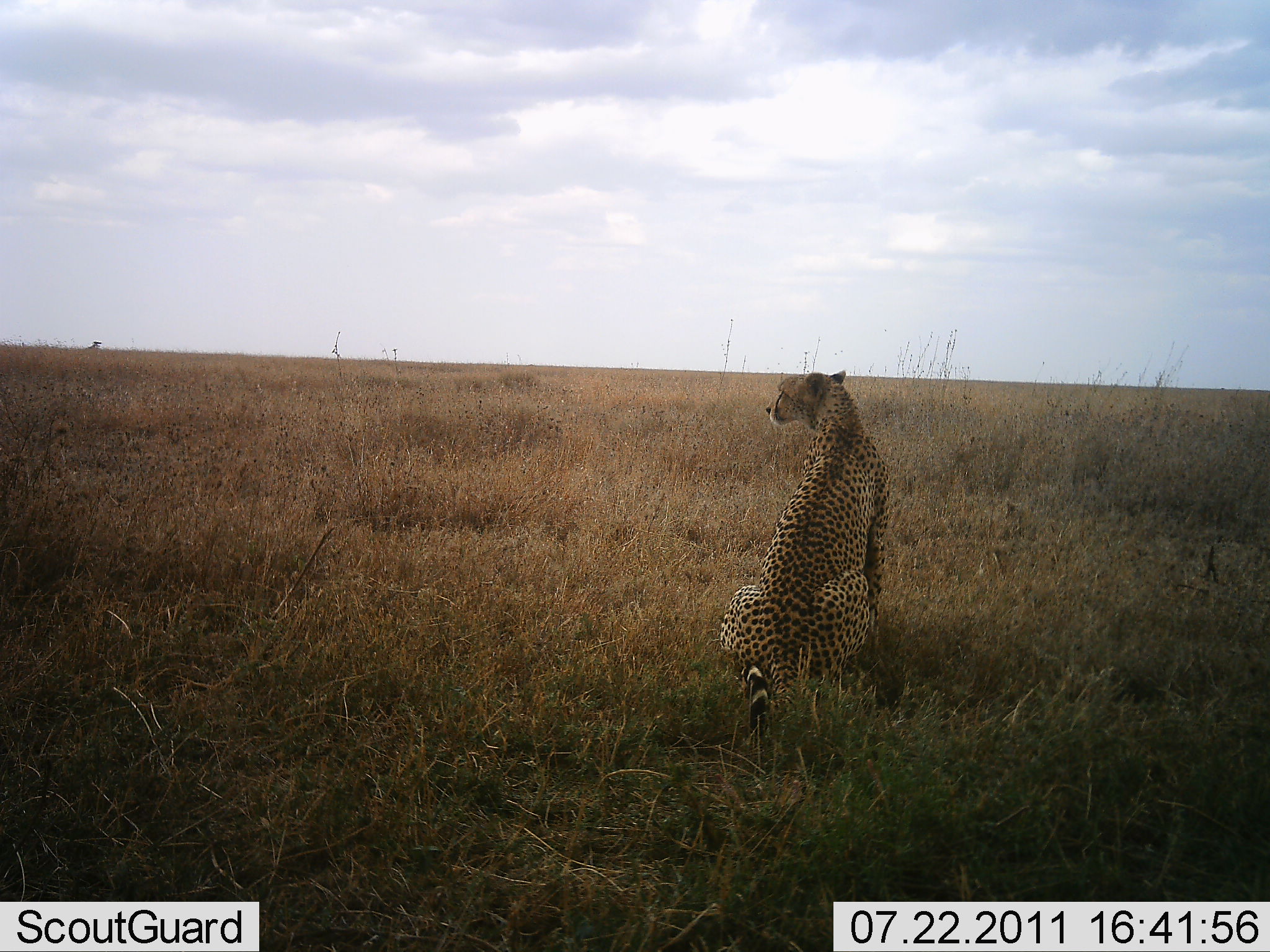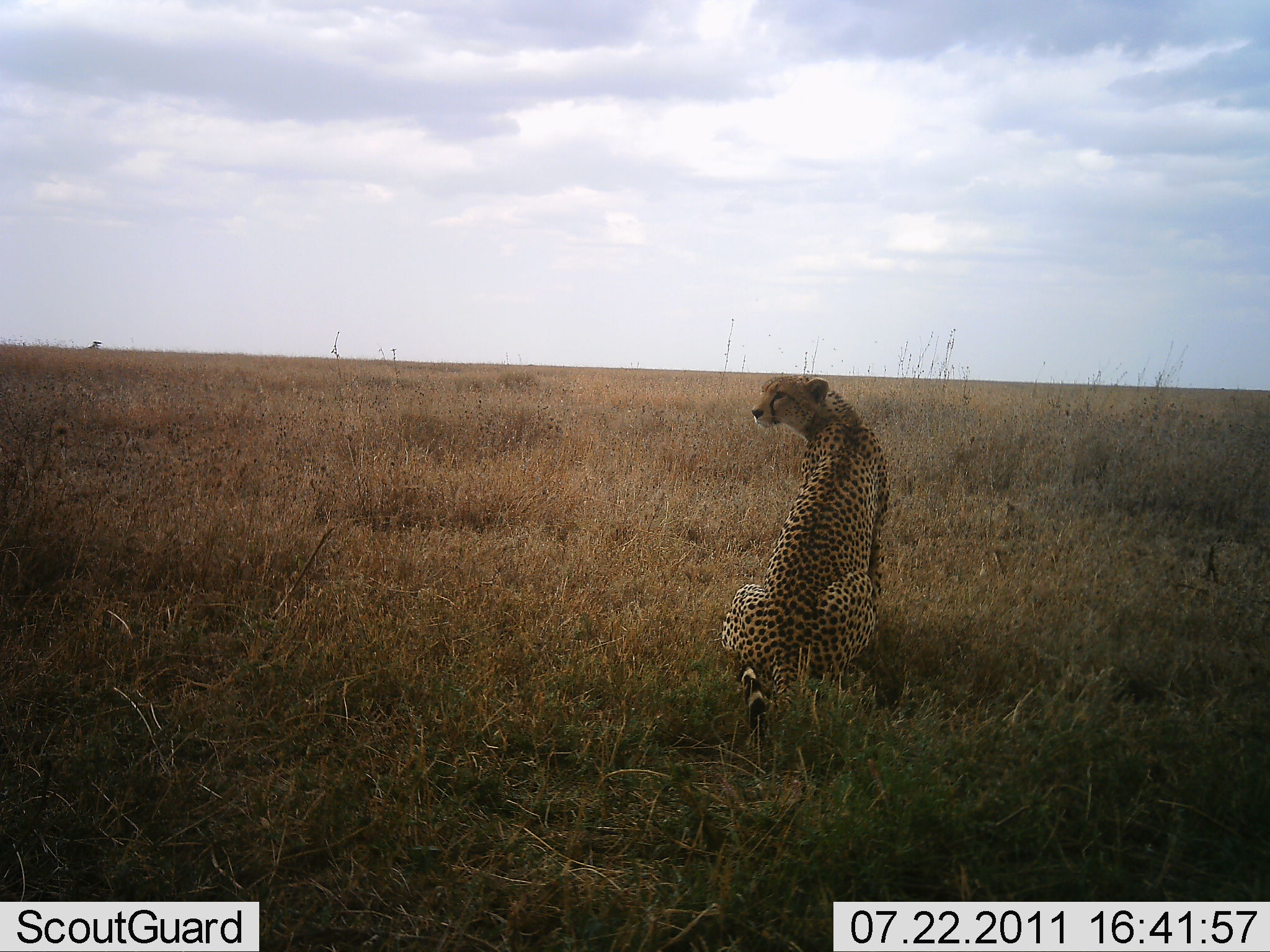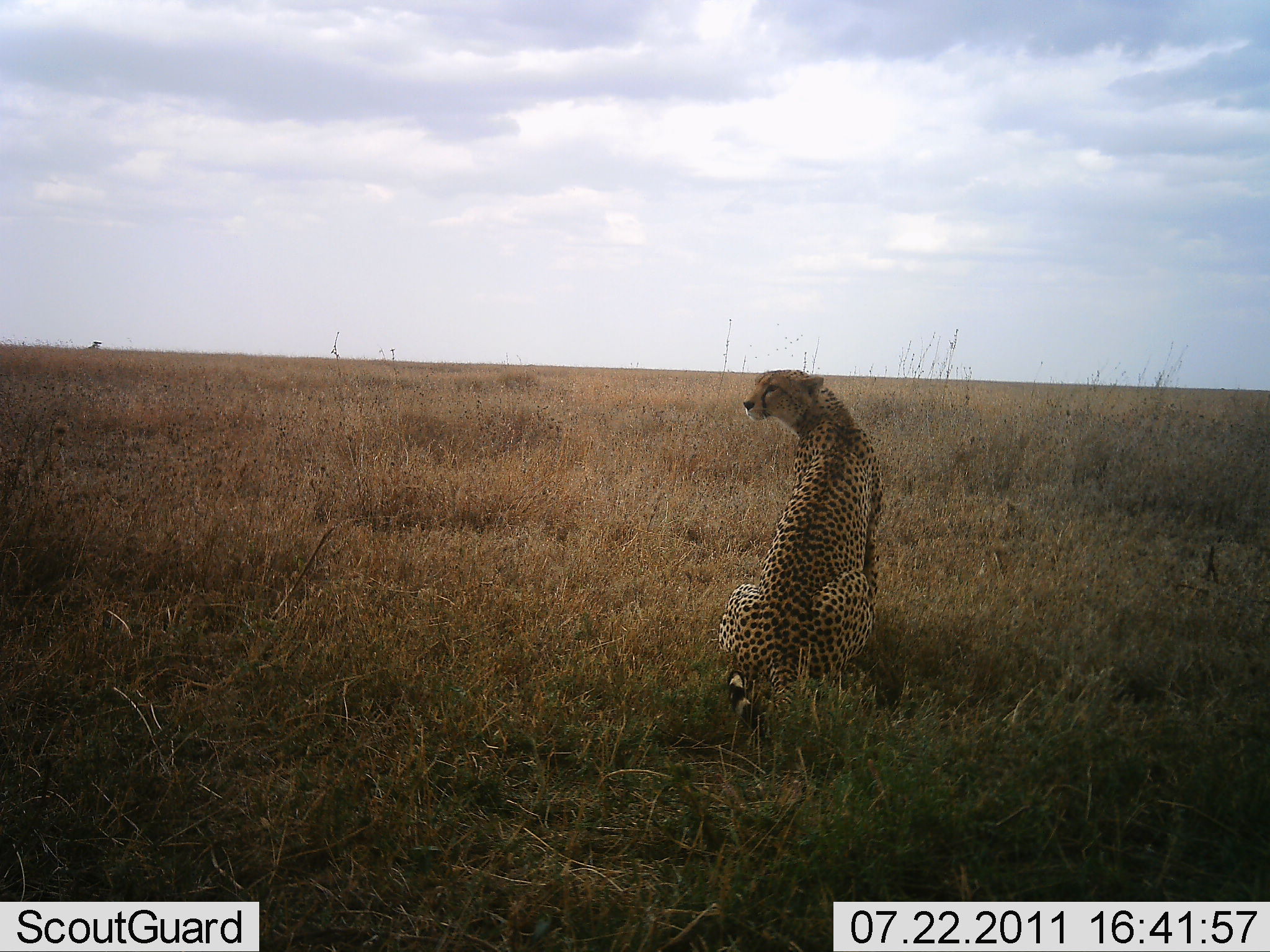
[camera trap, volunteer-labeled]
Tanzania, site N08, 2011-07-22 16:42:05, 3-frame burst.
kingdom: Animalia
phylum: Chordata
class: Mammalia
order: Carnivora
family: Felidae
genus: Acinonyx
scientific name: Acinonyx jubatus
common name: cheetah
Cheetah (Acinonyx jubatus), count 1. Behavior (volunteer vote fractions): standing 20%, resting 90%, moving 0%, interacting 0%. Young present (vote fraction): 0%. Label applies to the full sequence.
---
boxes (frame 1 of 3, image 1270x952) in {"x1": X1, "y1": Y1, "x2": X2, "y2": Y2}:
animal: {"x1": 718, "y1": 366, "x2": 913, "y2": 743}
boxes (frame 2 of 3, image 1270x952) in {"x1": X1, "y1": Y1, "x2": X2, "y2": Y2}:
animal: {"x1": 720, "y1": 370, "x2": 895, "y2": 738}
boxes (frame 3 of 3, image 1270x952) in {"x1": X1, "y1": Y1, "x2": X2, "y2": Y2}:
animal: {"x1": 716, "y1": 369, "x2": 900, "y2": 754}